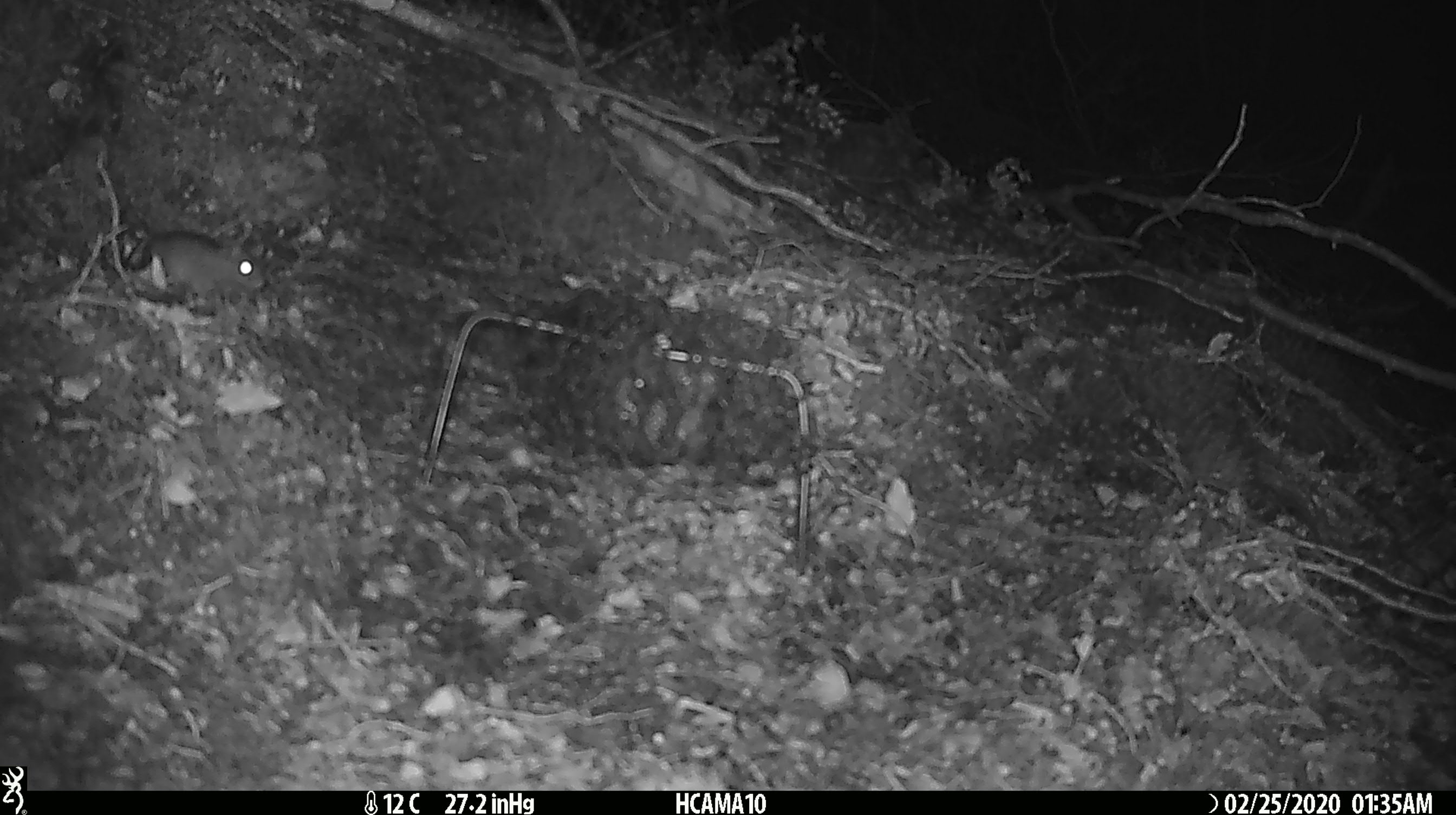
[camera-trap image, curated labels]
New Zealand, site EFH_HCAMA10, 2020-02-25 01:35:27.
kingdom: Animalia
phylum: Chordata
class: Mammalia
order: Rodentia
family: Muridae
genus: Mus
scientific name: Mus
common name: mouse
Mouse (Mus).